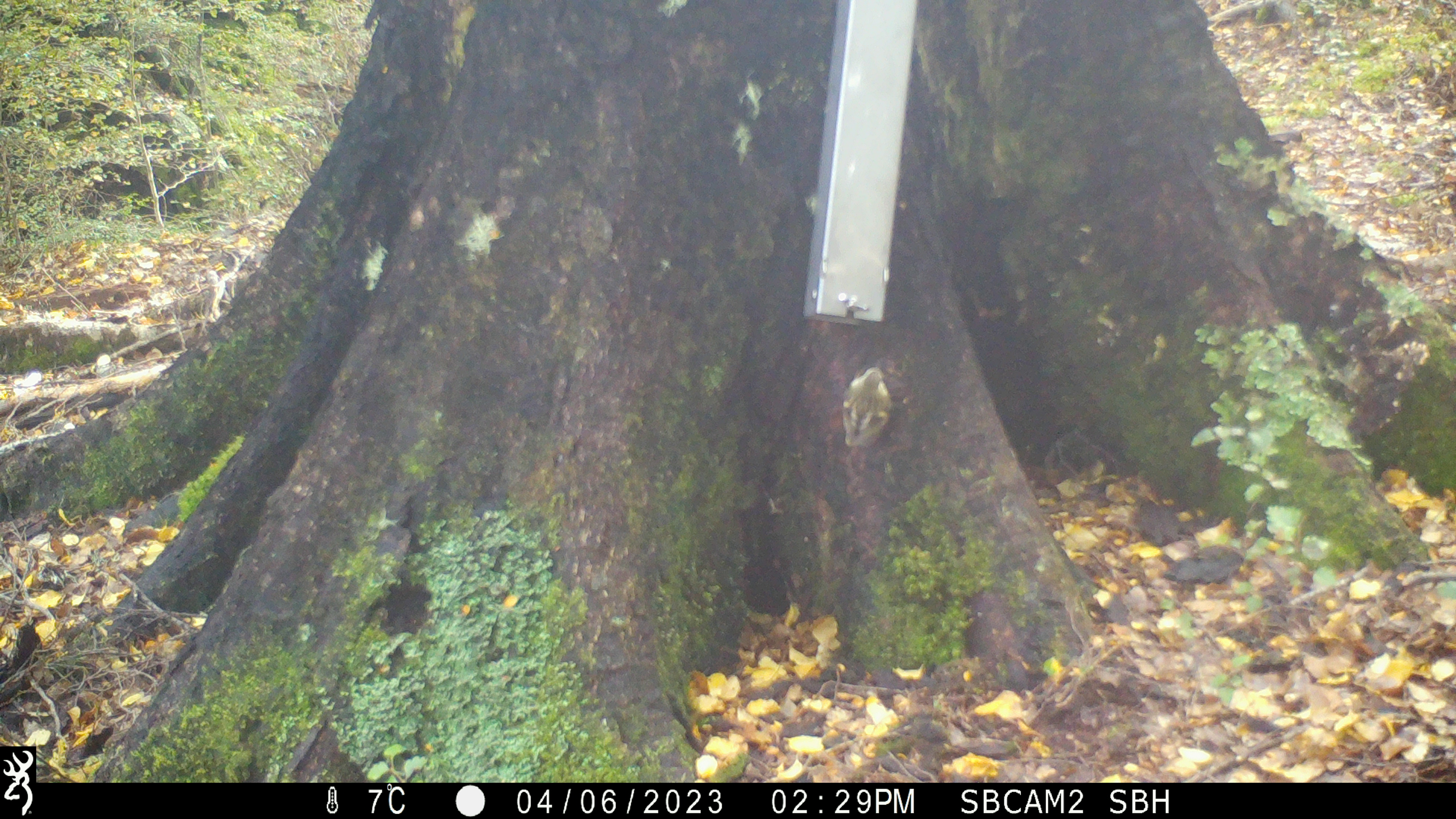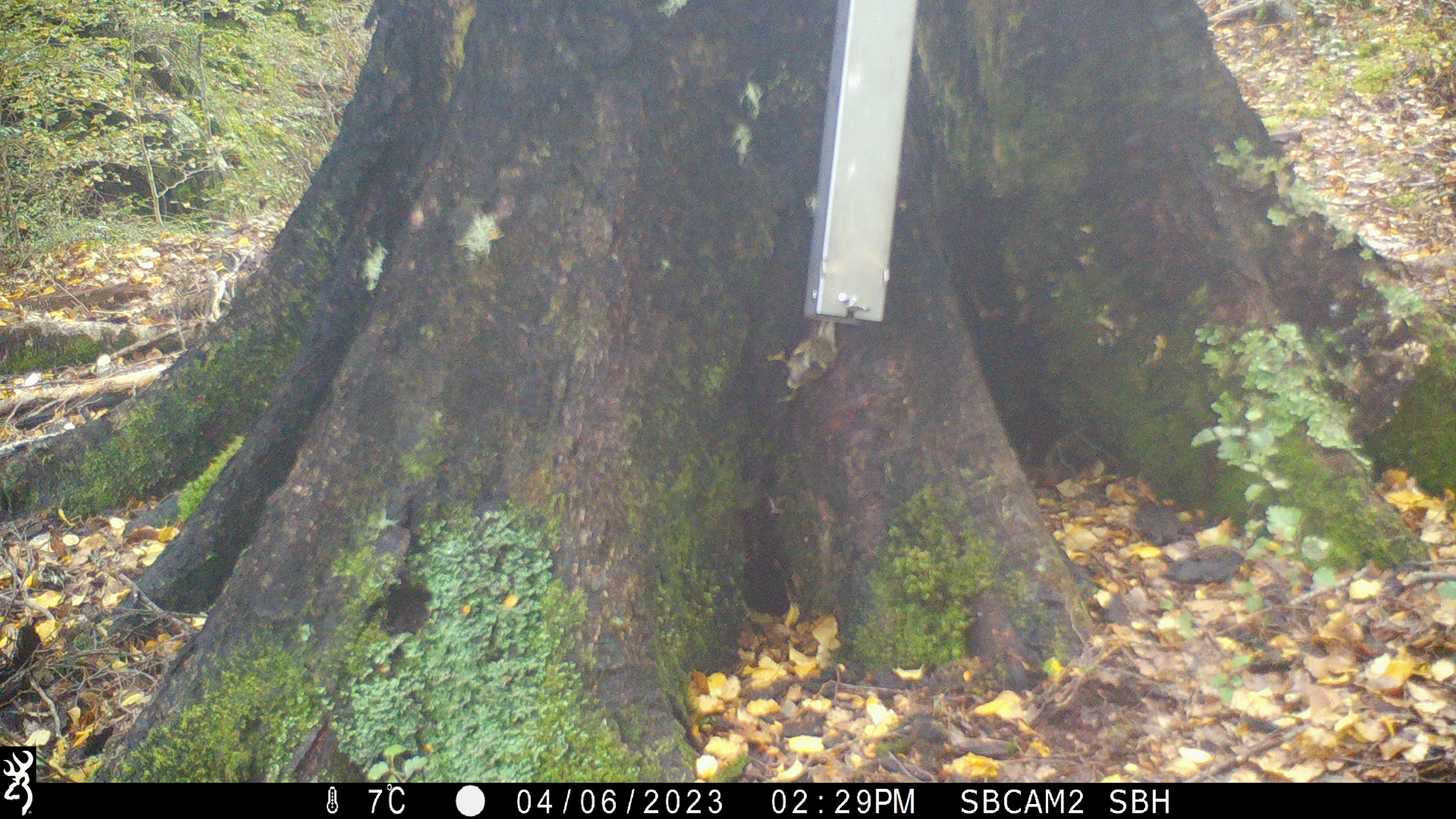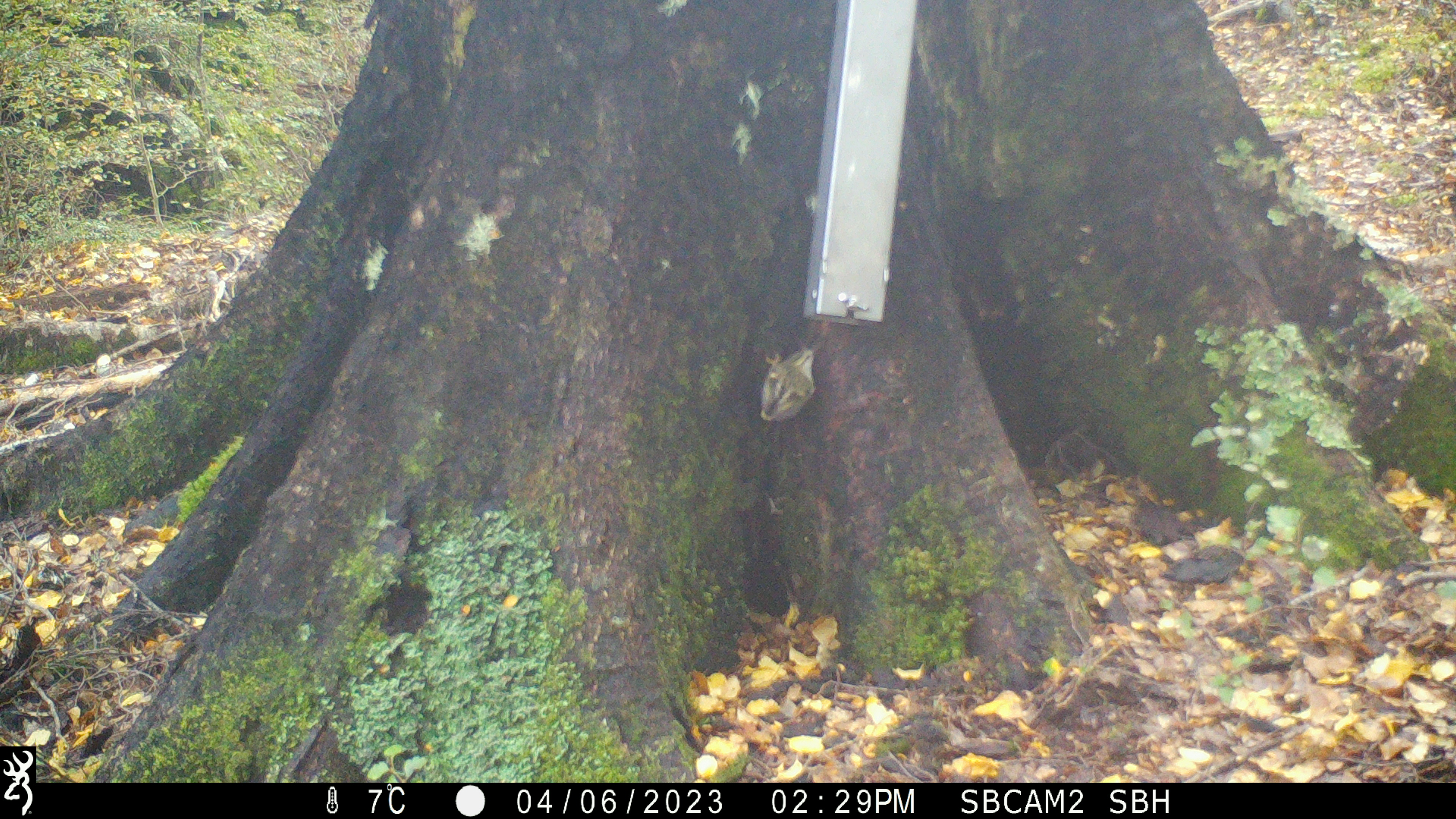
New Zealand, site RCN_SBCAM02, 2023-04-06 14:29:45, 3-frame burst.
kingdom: Animalia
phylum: Chordata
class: Aves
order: Passeriformes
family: Acanthisittidae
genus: Acanthisitta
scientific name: Acanthisitta chloris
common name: rifleman